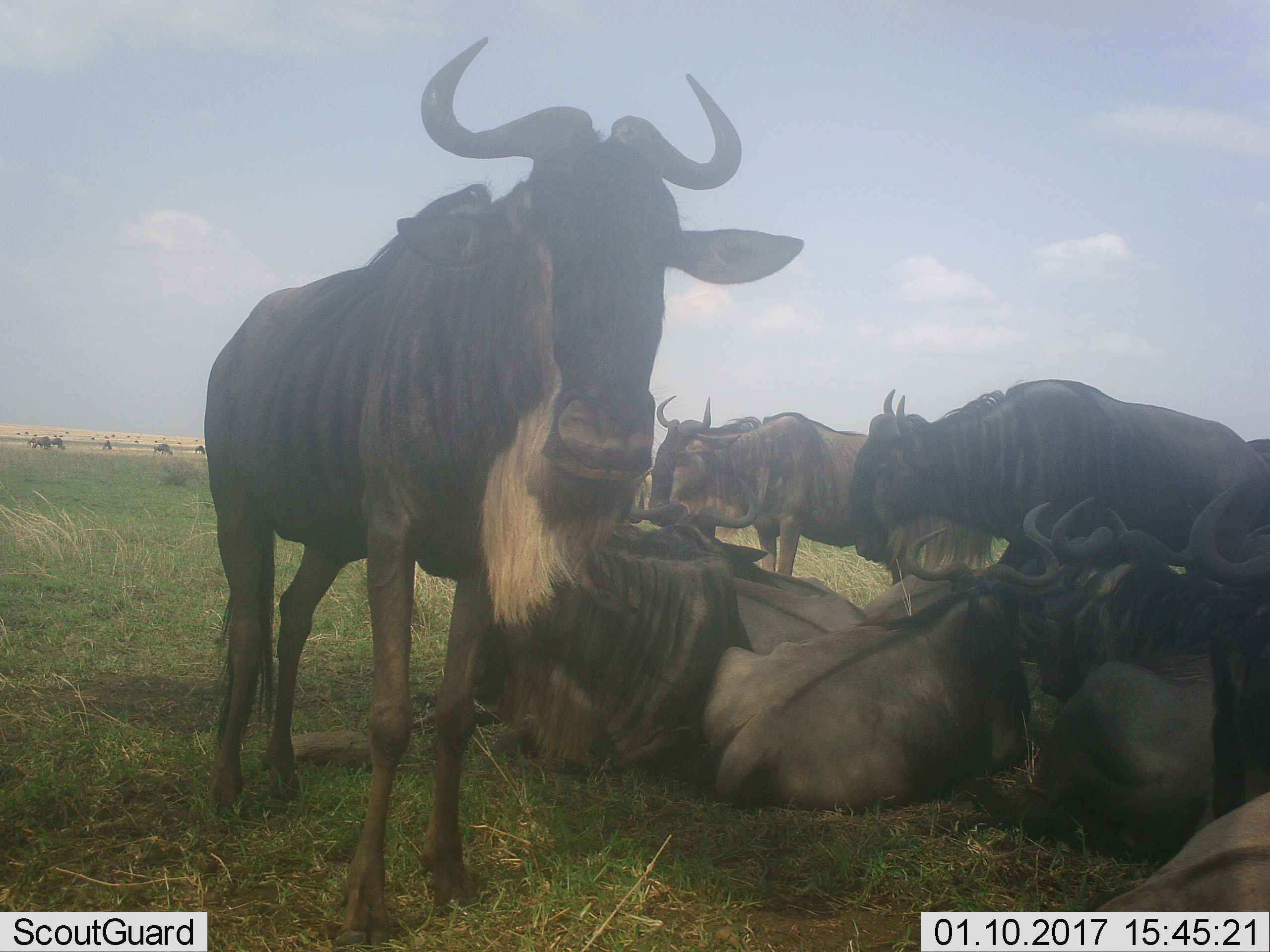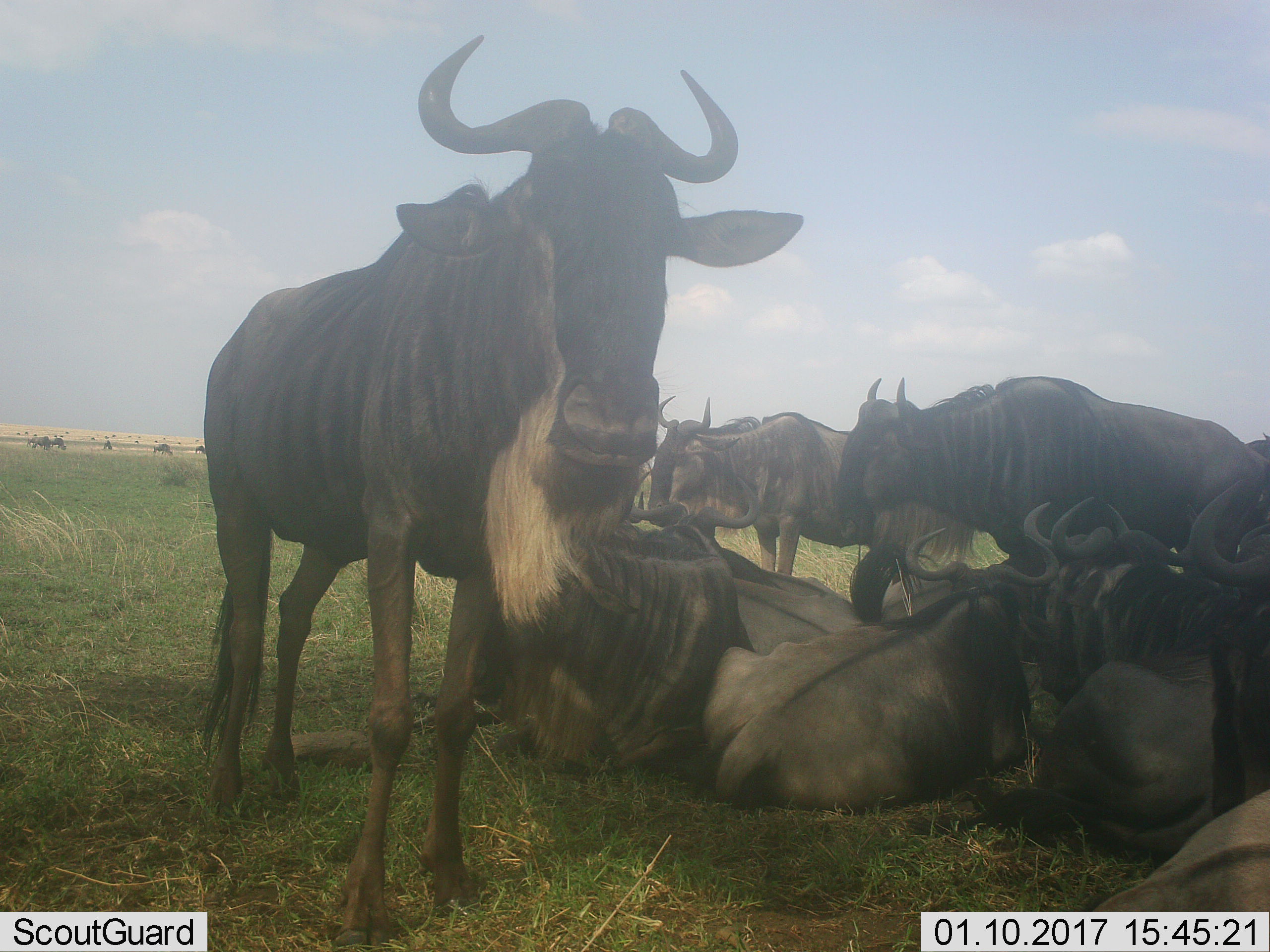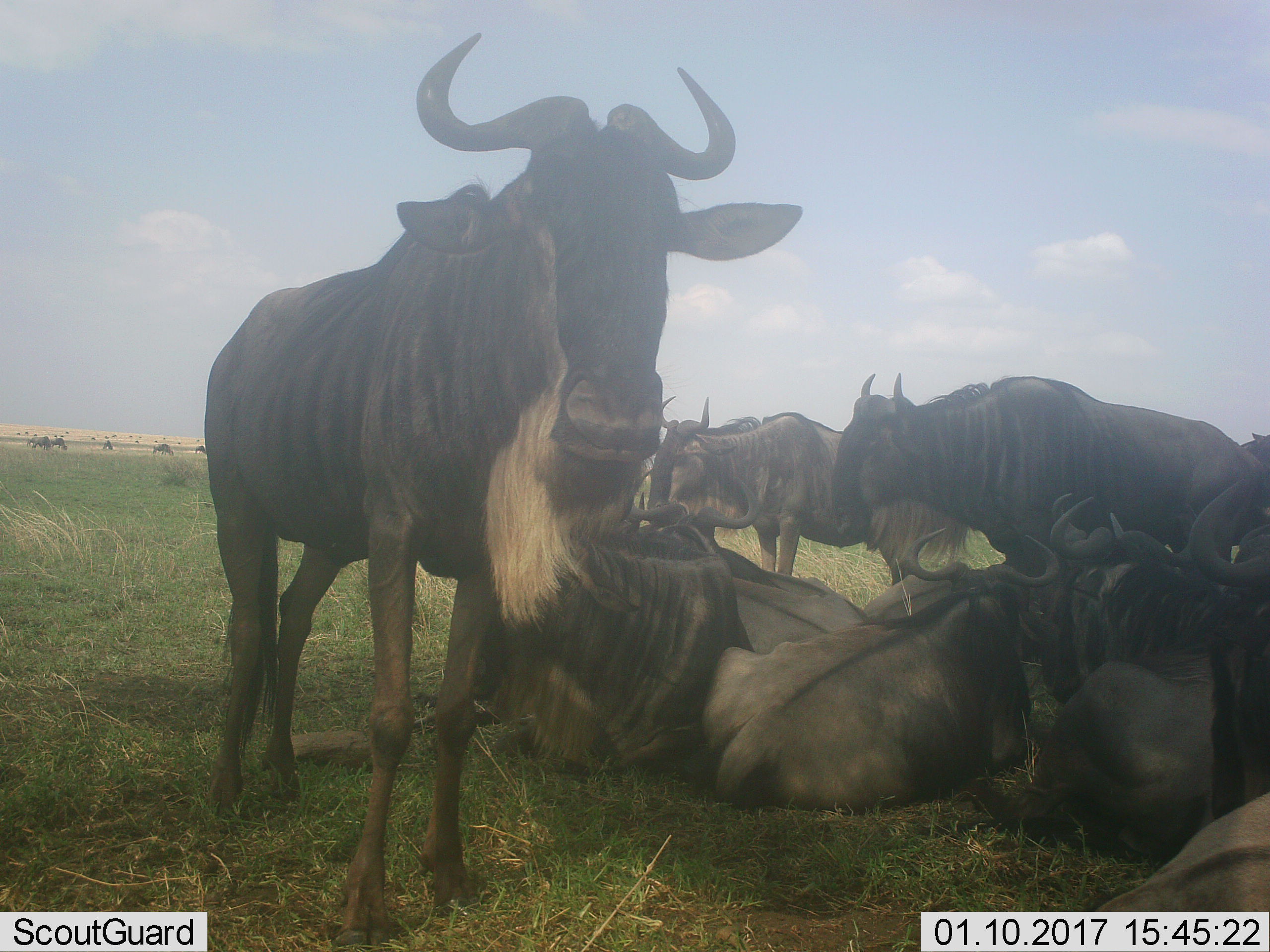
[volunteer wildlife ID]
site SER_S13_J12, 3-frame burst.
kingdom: Animalia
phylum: Chordata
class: Mammalia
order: Artiodactyla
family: Bovidae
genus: Connochaetes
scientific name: Connochaetes taurinus taurinus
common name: blue wildebeest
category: wildebeestblue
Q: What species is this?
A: Wildebeestblue (blue wildebeest) (Connochaetes taurinus taurinus).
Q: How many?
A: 11-50.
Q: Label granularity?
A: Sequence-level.